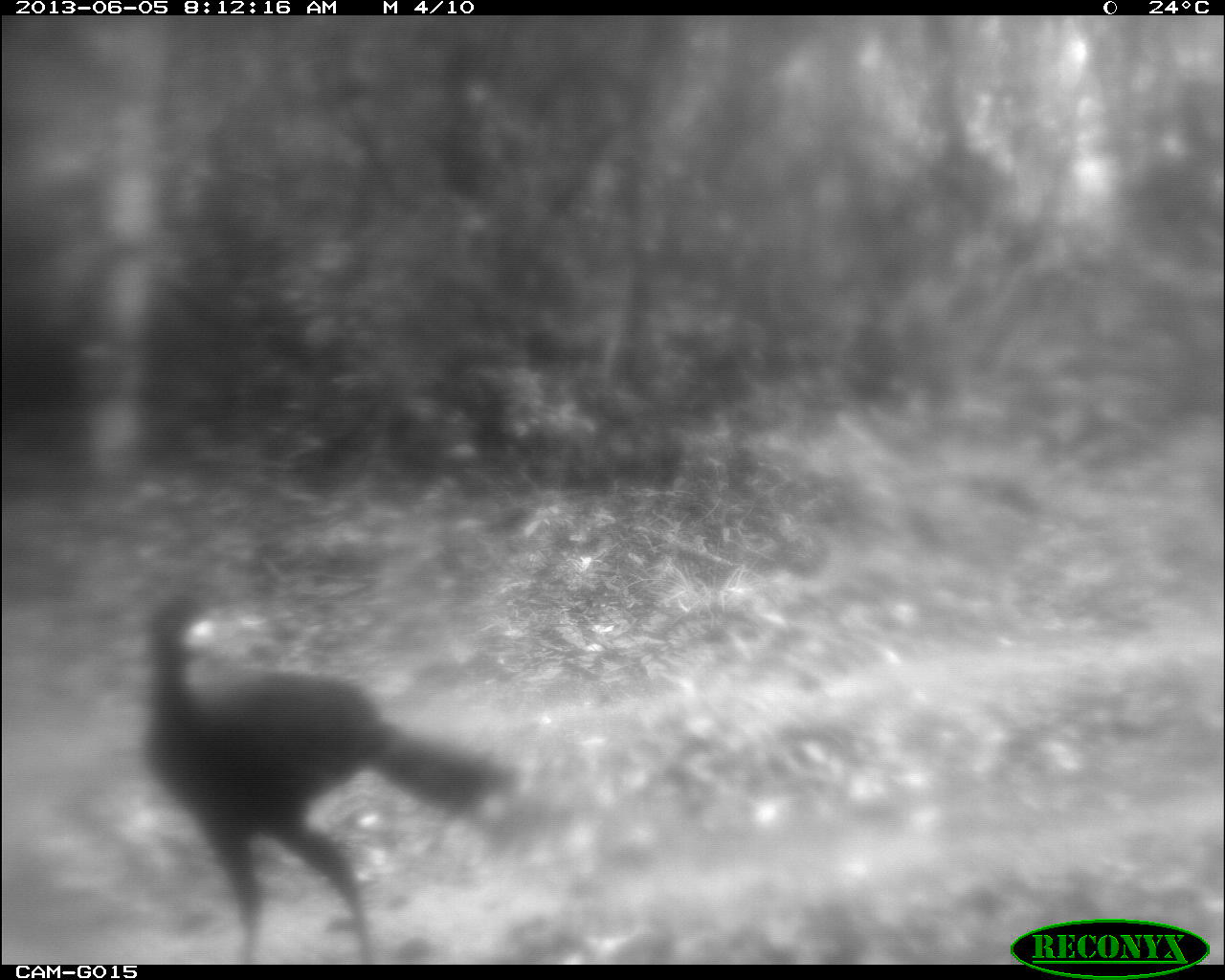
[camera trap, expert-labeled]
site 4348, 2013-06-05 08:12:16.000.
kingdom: Animalia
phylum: Chordata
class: Aves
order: Galliformes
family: Cracidae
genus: Crax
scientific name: Crax rubra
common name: great curassow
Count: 1.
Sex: male.